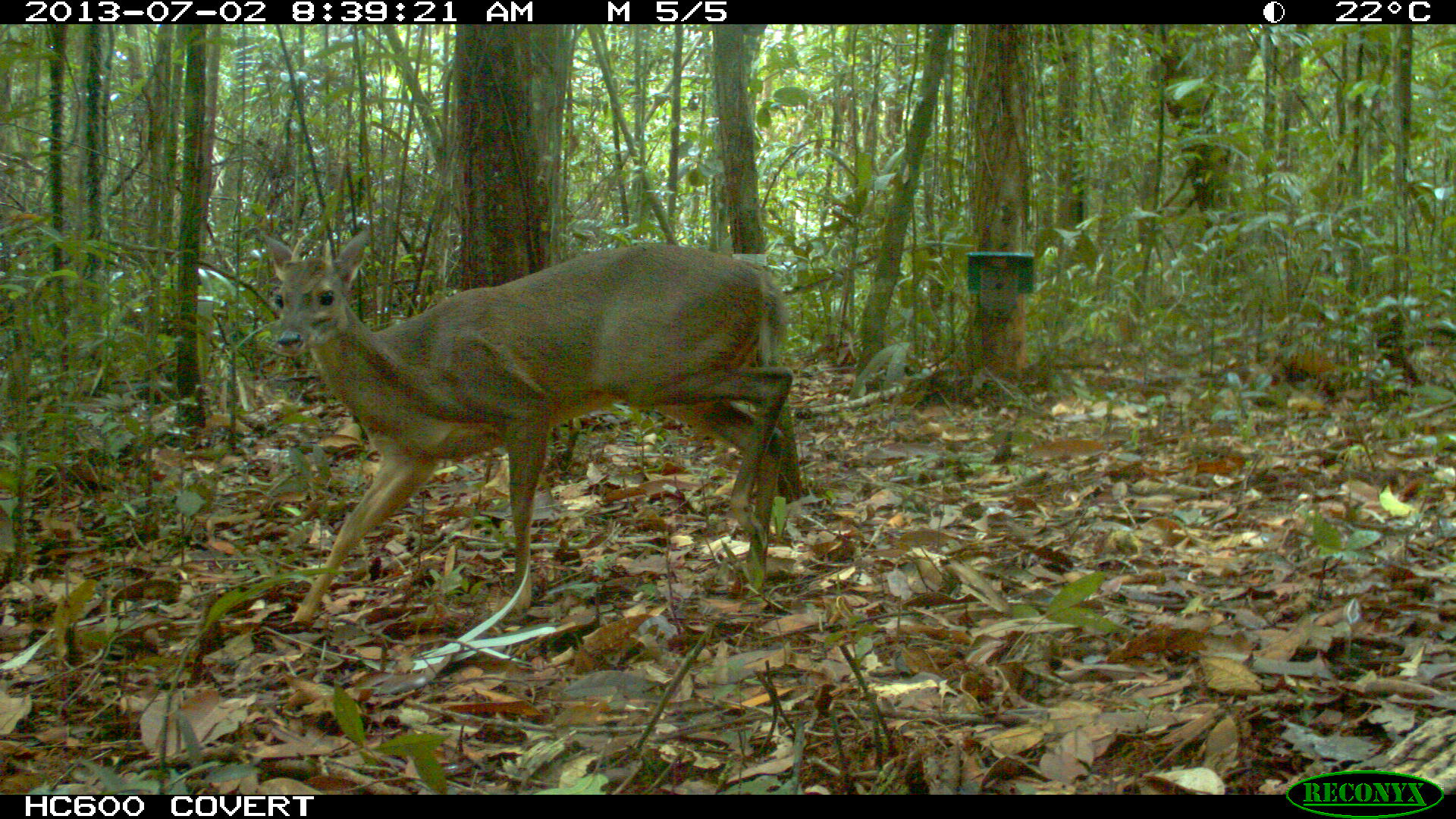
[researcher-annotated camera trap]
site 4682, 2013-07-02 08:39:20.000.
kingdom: Animalia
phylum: Chordata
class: Mammalia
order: Artiodactyla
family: Cervidae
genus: Mazama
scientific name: Mazama gouazoubira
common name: gray brocket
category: mazama gouazaoubira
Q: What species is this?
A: Mazama gouazaoubira (gray brocket) (Mazama gouazoubira).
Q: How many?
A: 1.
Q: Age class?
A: Adult.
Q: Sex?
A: Male.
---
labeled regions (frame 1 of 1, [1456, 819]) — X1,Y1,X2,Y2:
mazama gouazaoubira: 259,223,791,628